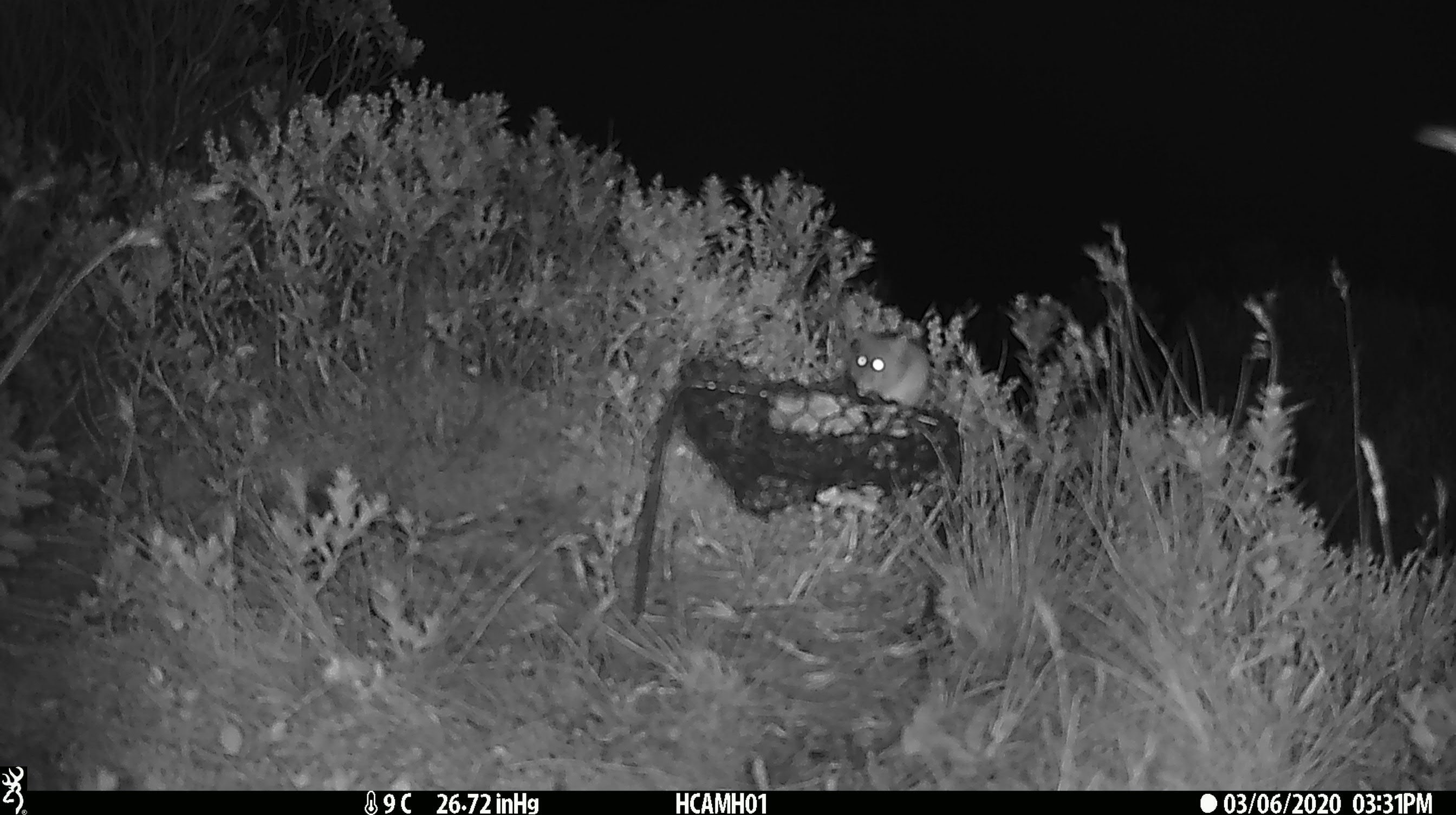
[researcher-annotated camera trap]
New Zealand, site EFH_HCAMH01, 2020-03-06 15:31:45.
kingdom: Animalia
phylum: Chordata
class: Mammalia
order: Rodentia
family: Muridae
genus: Mus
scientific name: Mus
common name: mouse